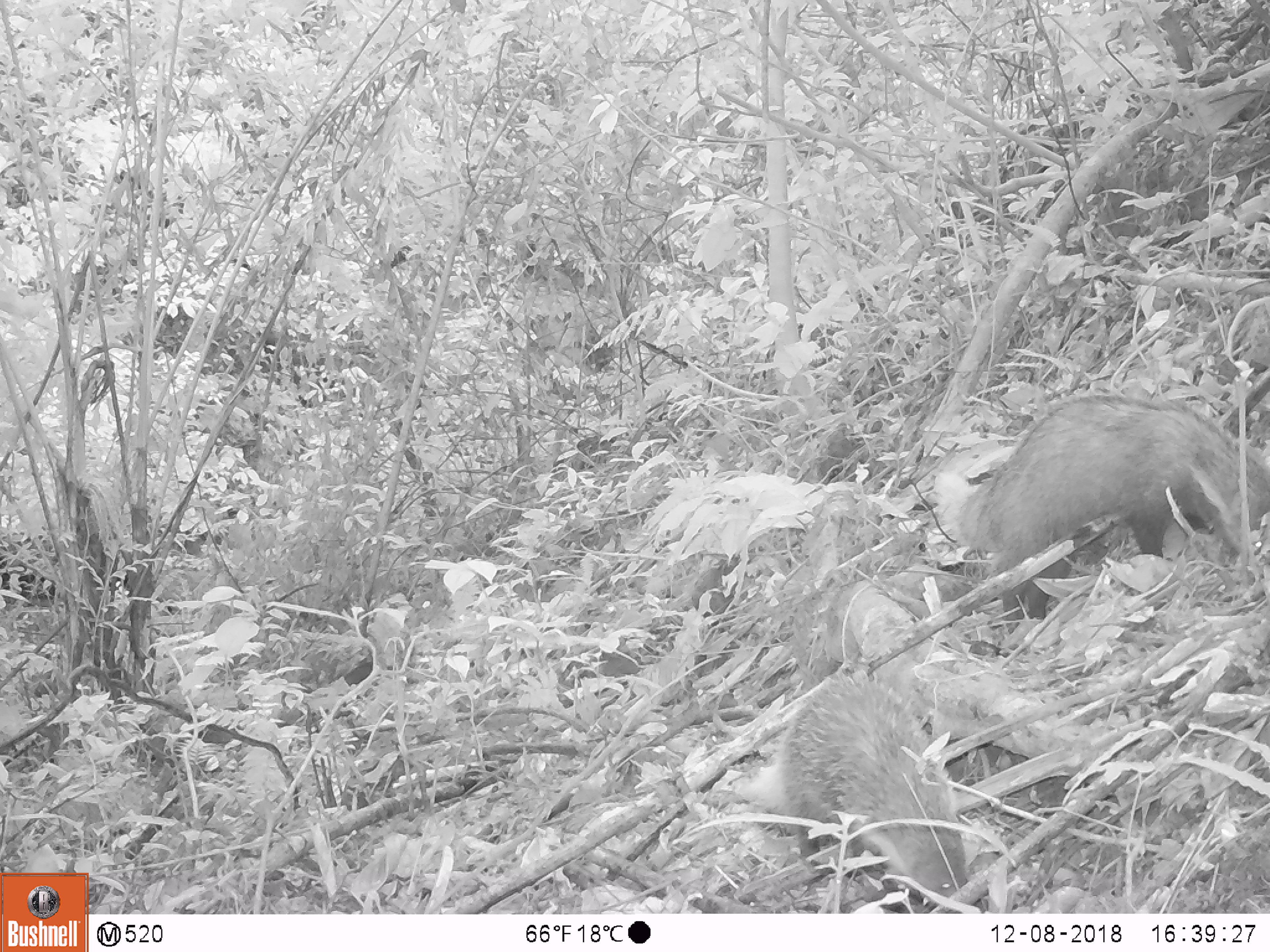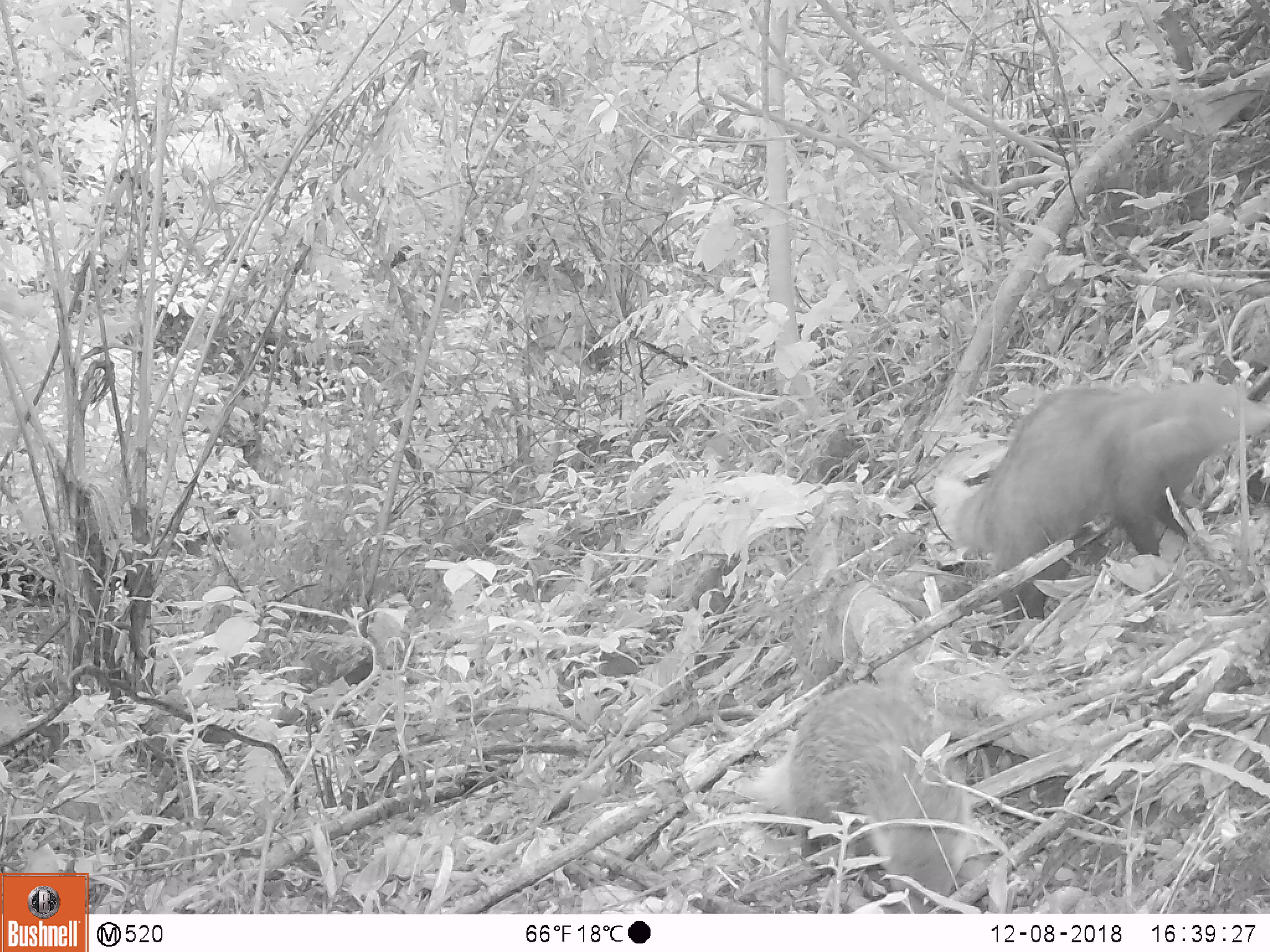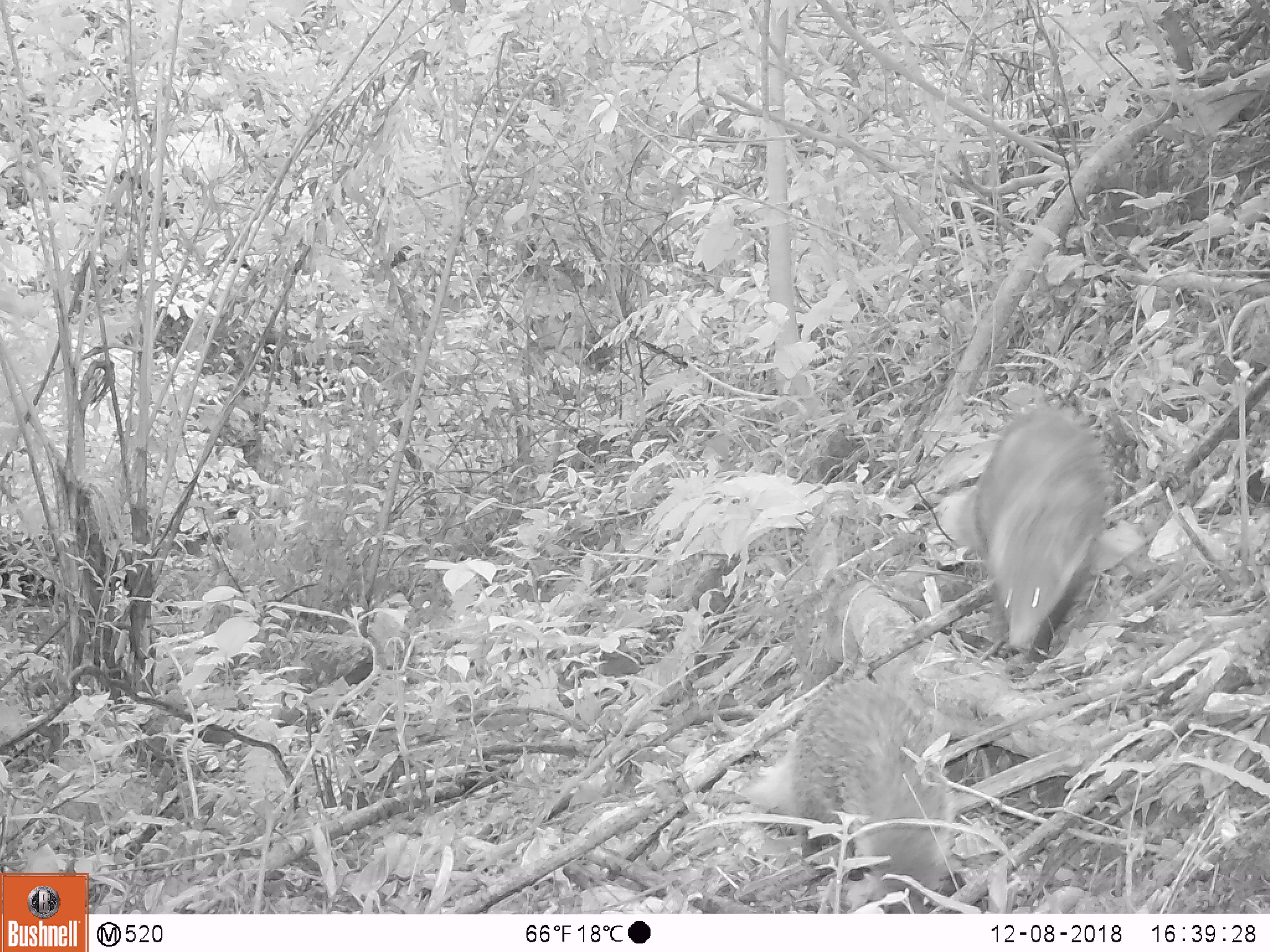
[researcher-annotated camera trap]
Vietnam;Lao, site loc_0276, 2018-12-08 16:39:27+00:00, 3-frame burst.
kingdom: Animalia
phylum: Chordata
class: Mammalia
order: Carnivora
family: Herpestidae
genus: Urva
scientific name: Urva urva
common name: crab-eating mongoose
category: crab eating mongoose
Crab eating mongoose (crab-eating mongoose) (Urva urva). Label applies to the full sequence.